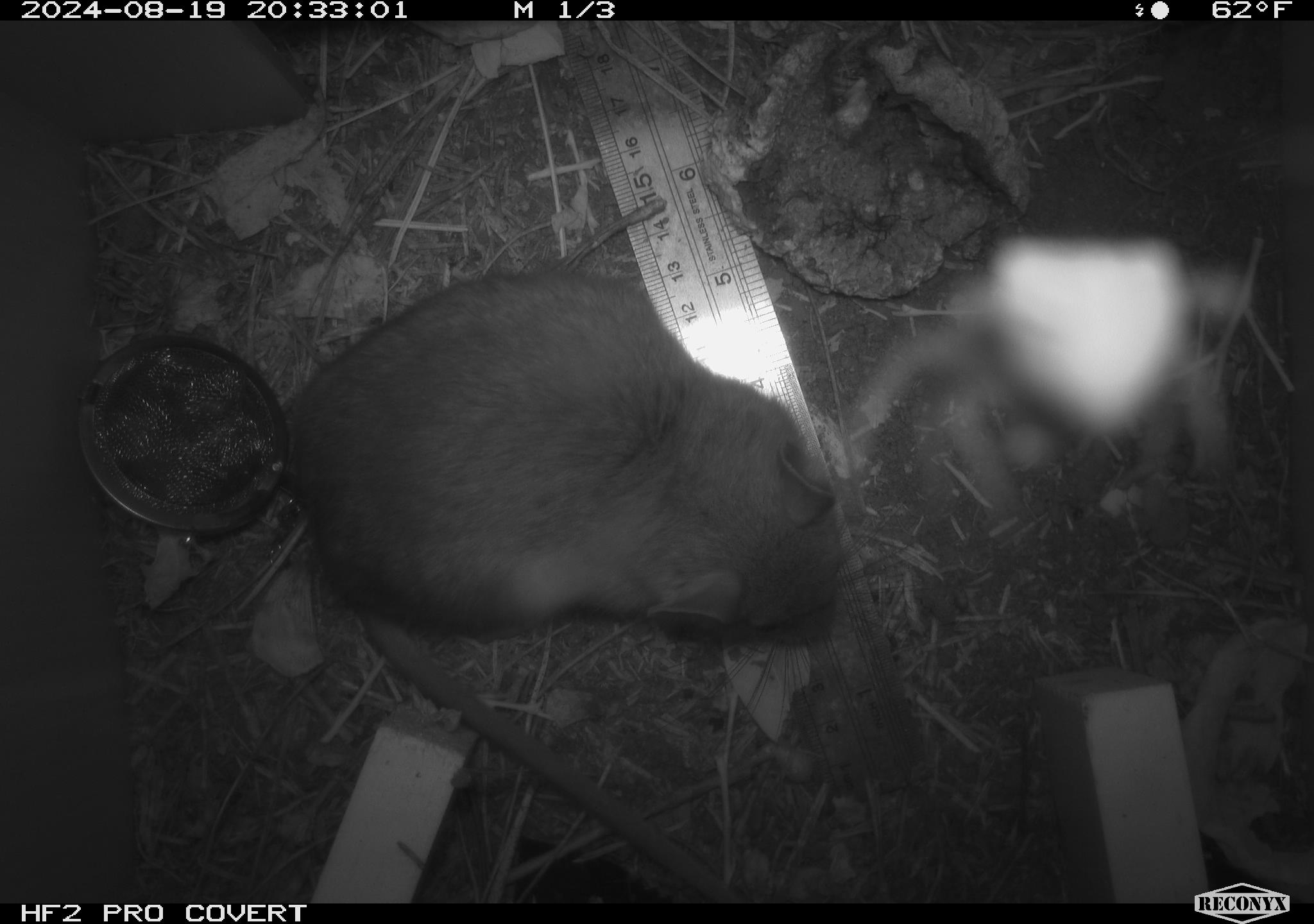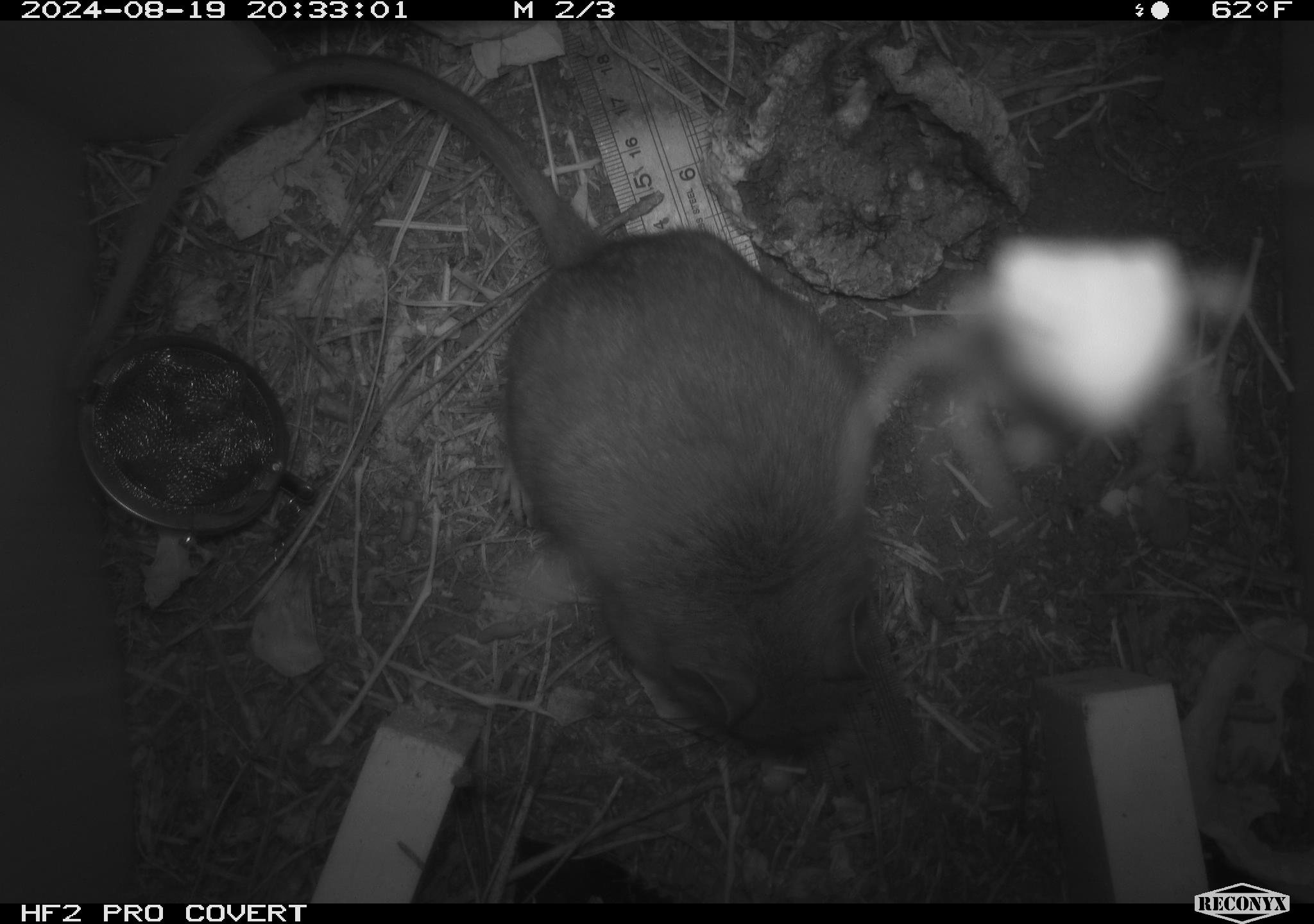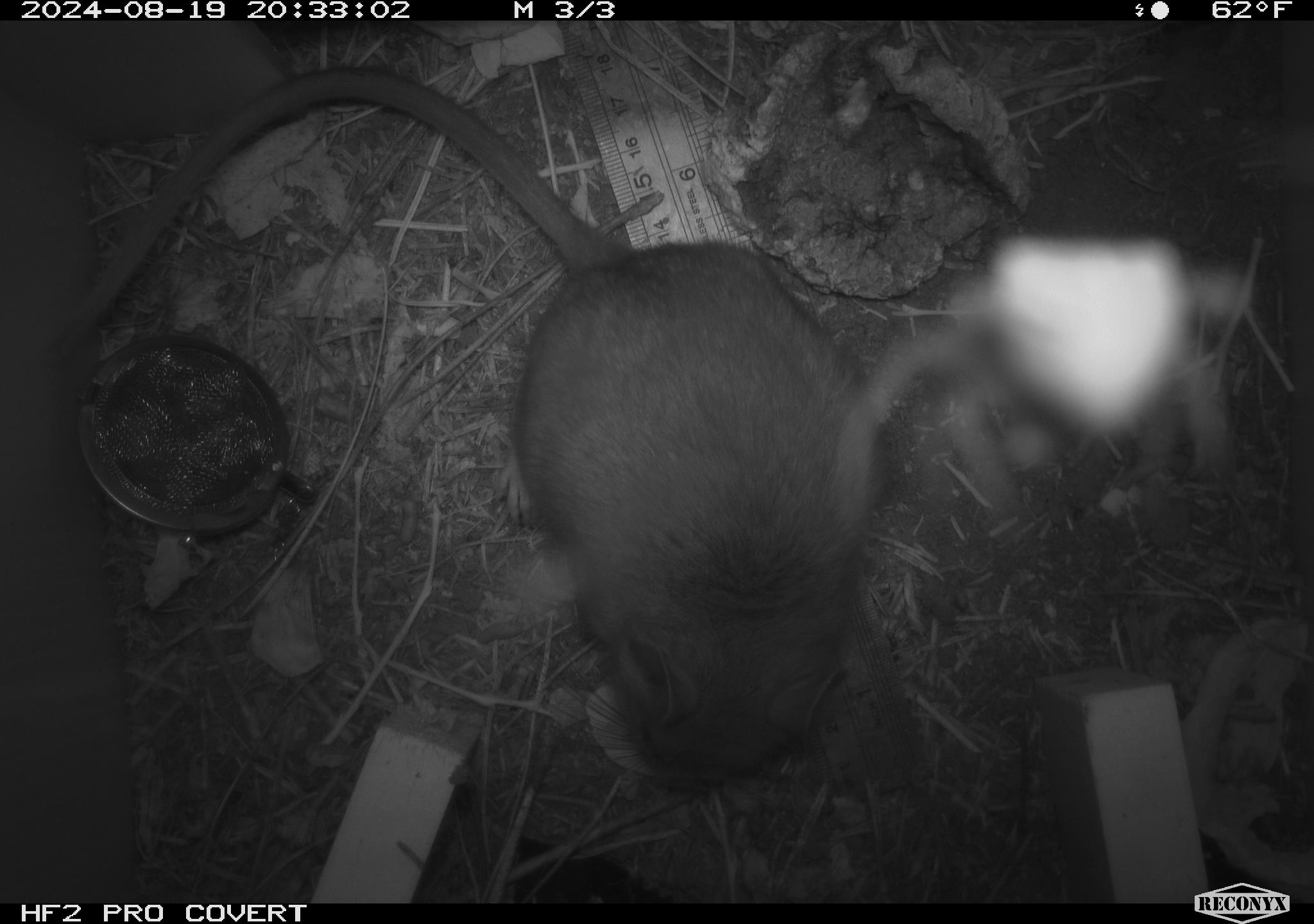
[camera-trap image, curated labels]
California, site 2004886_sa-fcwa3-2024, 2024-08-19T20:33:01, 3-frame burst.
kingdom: Animalia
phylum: Chordata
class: Mammalia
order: Rodentia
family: Cricetidae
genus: Neotoma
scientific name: Neotoma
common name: pack rat or woodrat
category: neotoma species